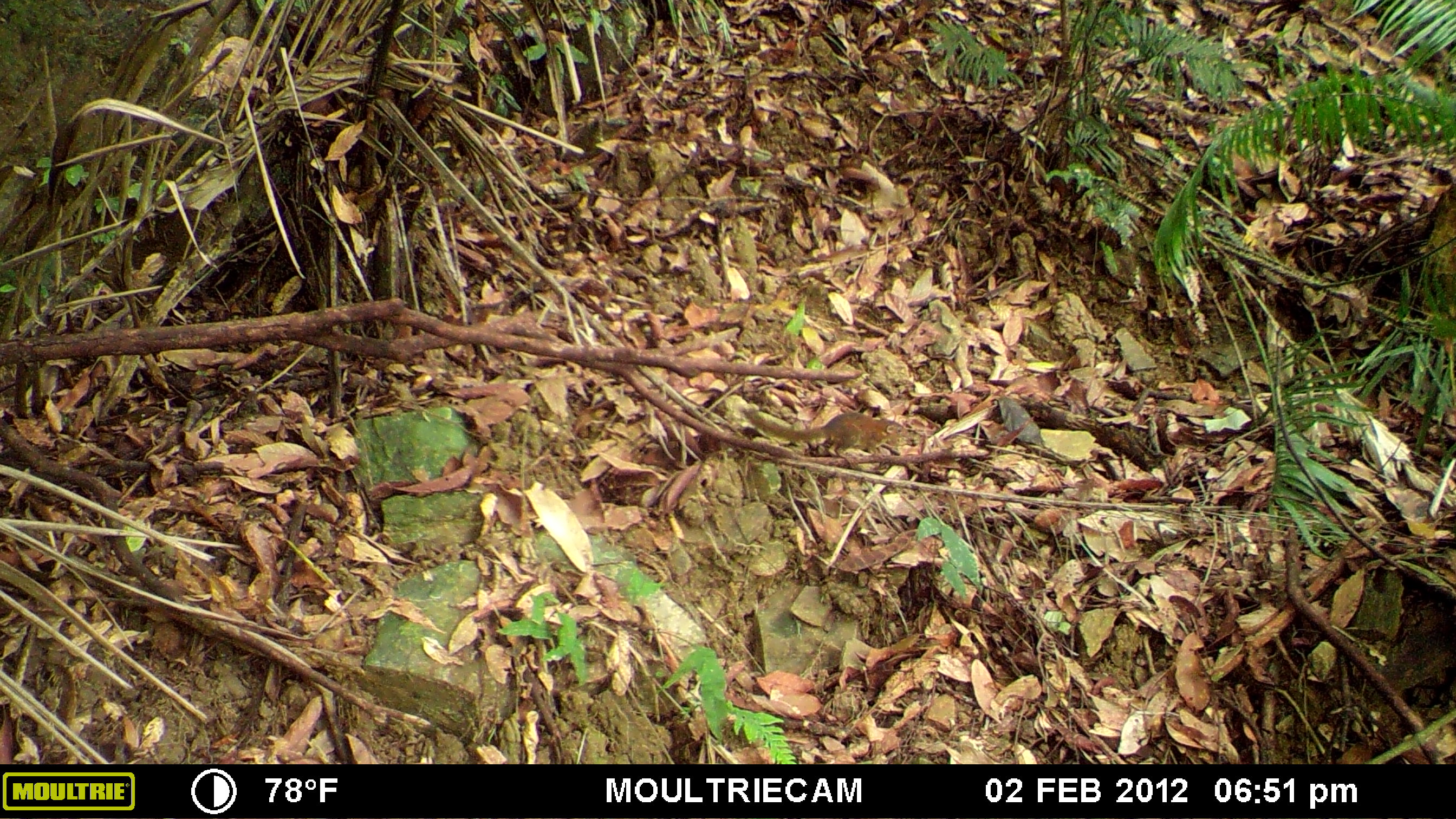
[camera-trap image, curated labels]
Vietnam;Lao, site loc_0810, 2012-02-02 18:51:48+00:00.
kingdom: Animalia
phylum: Chordata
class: Mammalia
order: Scandentia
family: Tupaiidae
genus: Tupaia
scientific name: Tupaia belangeri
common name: northern treeshrew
Northern treeshrew (Tupaia belangeri). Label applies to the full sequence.